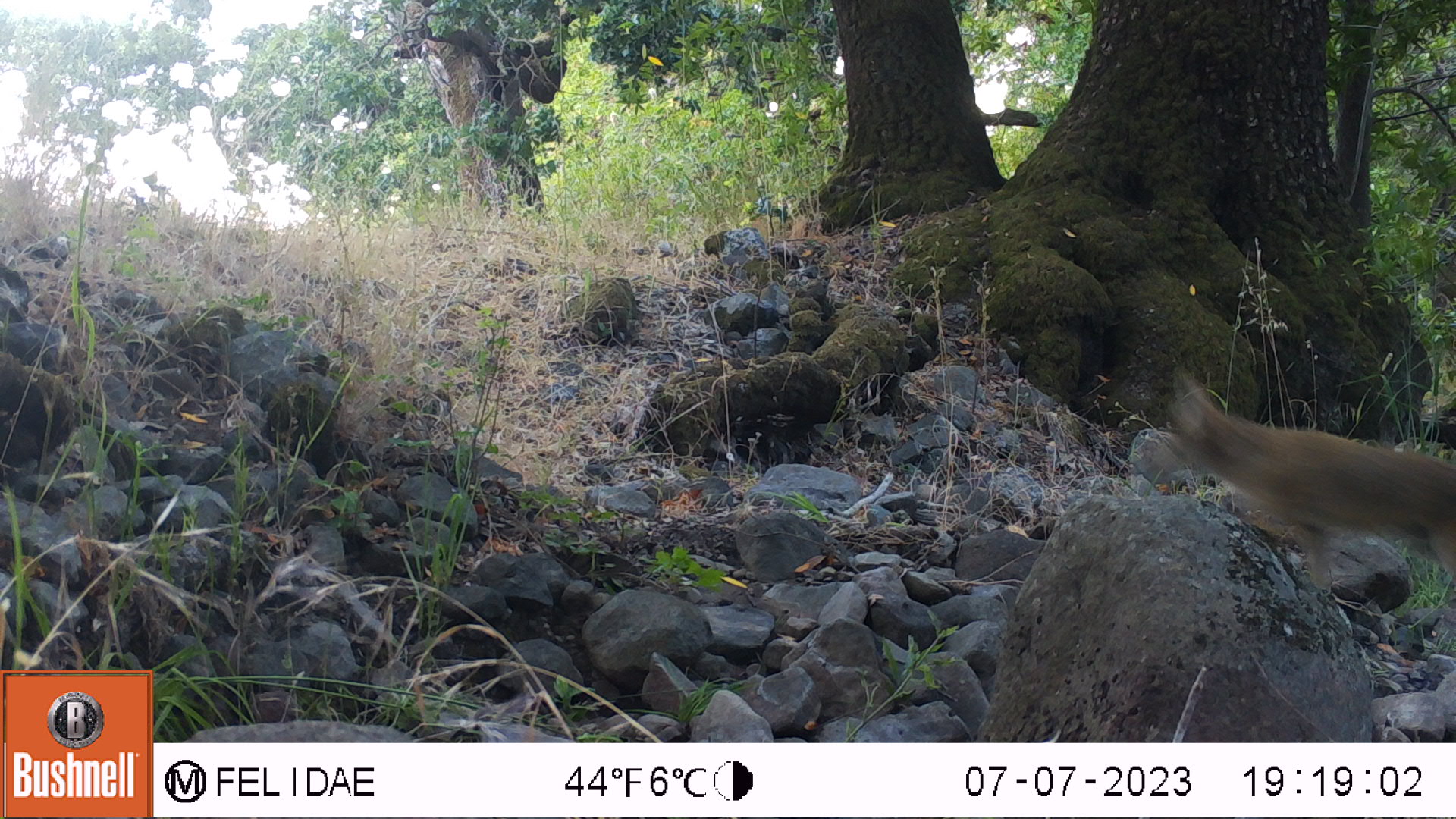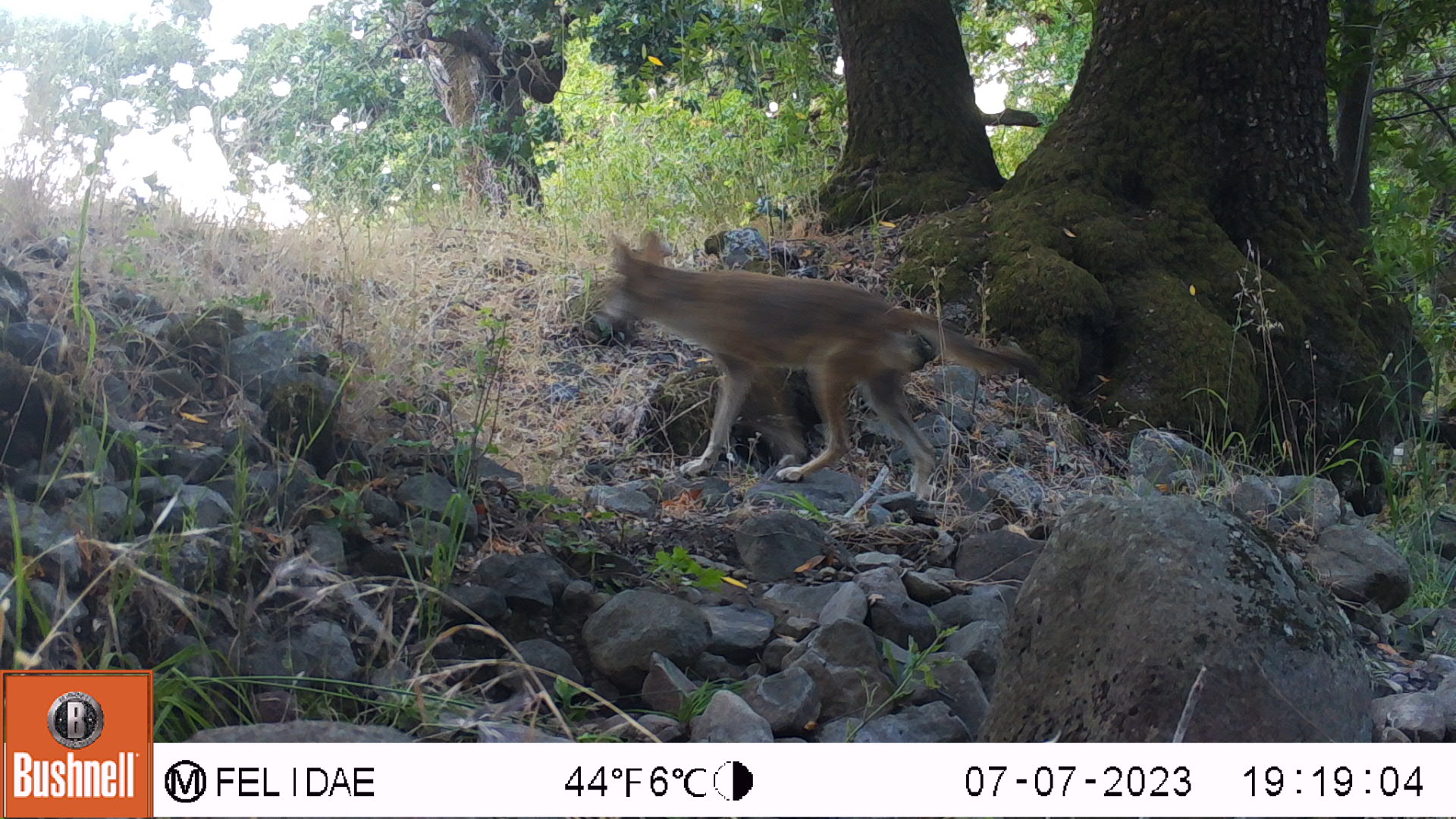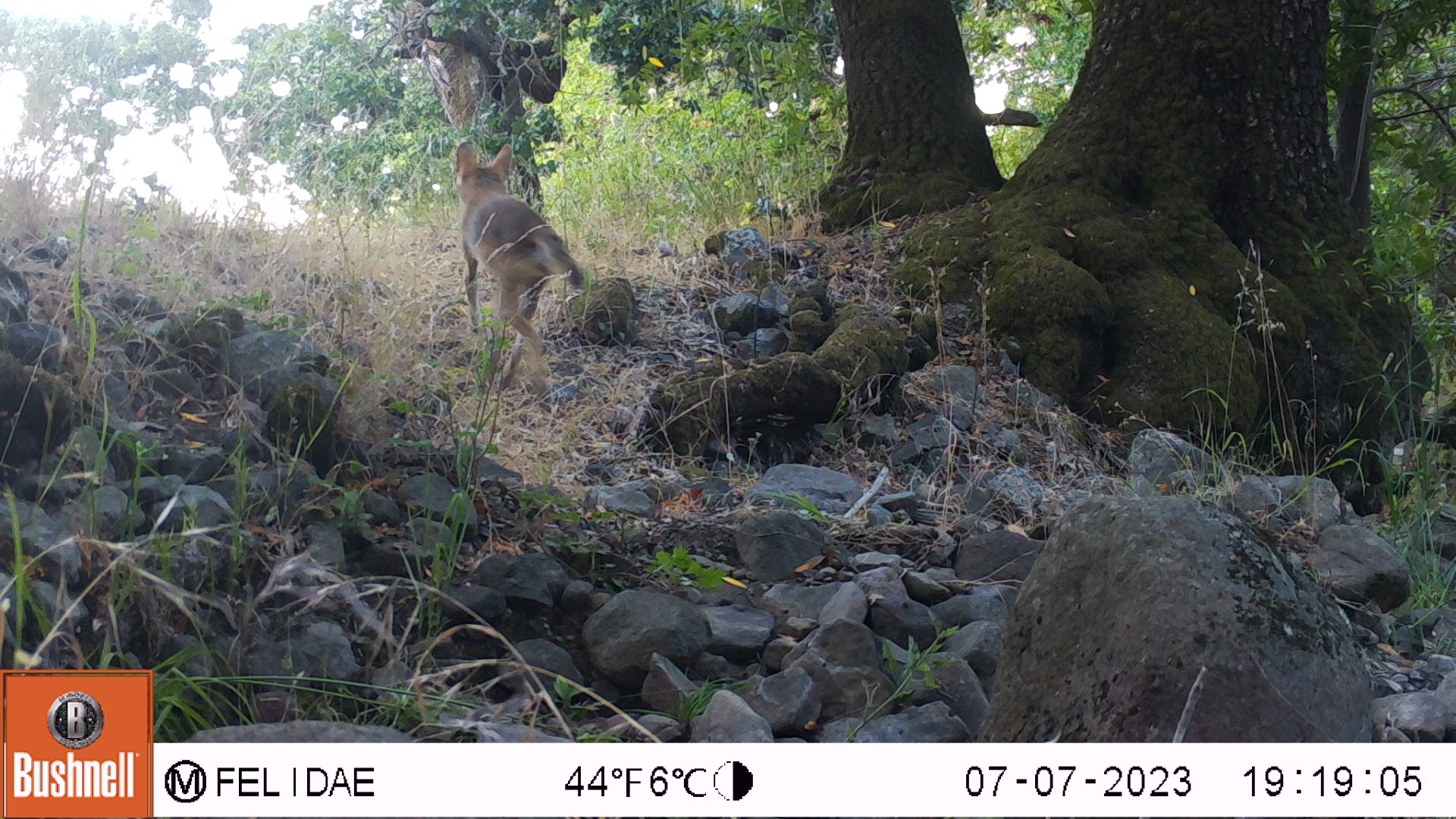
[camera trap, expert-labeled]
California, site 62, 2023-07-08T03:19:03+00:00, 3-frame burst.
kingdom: Animalia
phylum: Chordata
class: Mammalia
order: Carnivora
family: Canidae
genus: Canis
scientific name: Canis latrans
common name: coyote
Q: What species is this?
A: Coyote (Canis latrans).